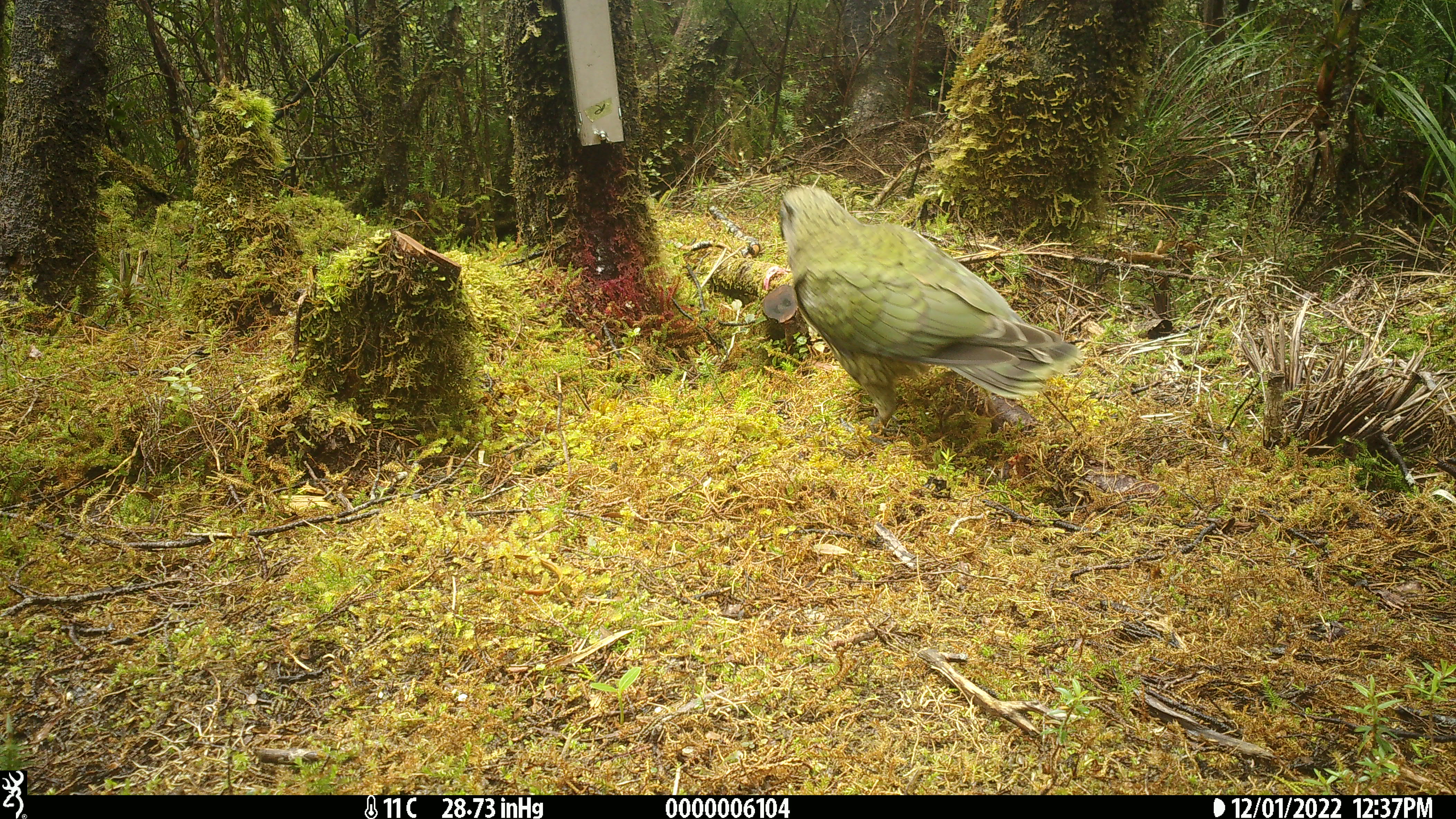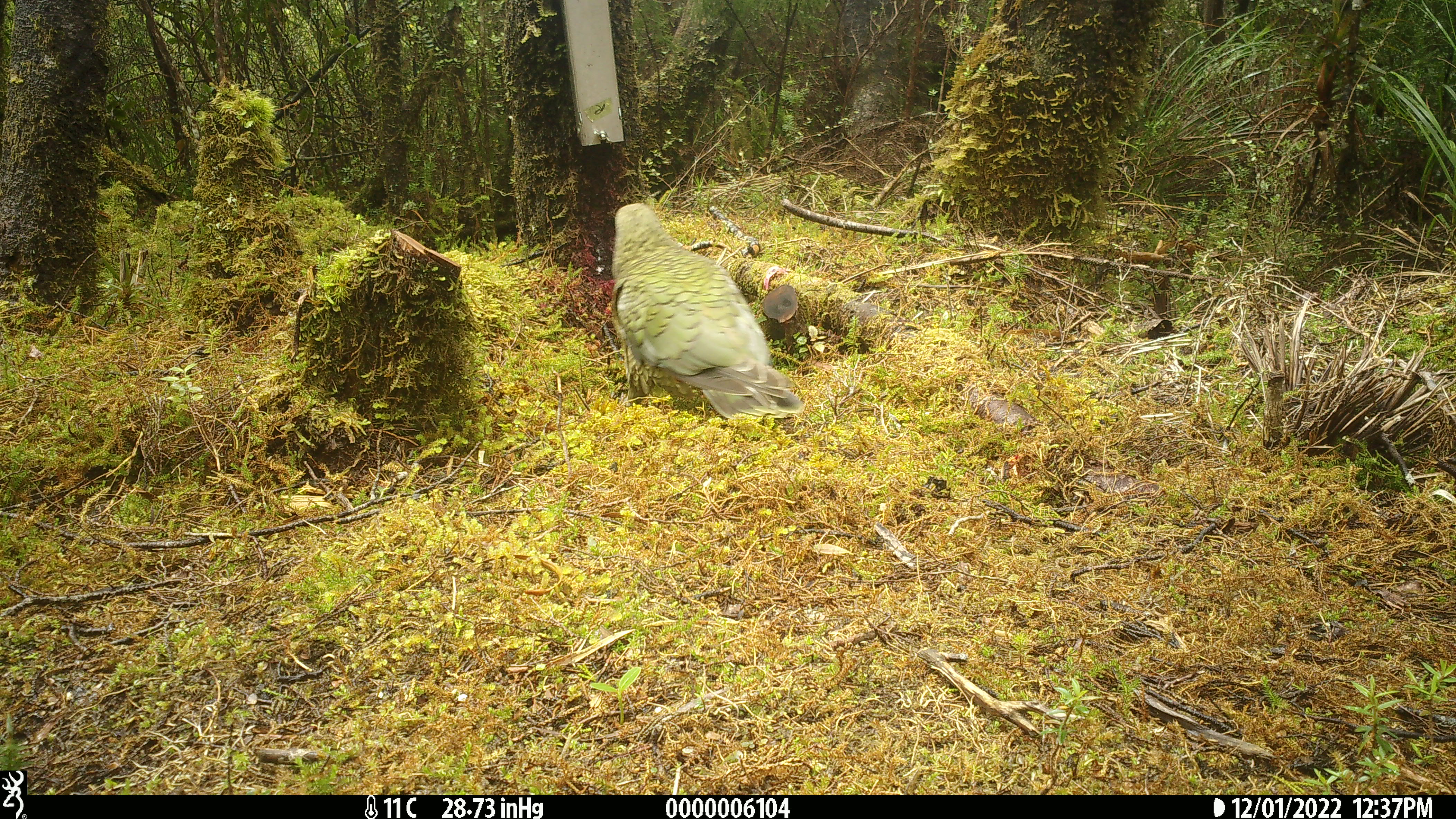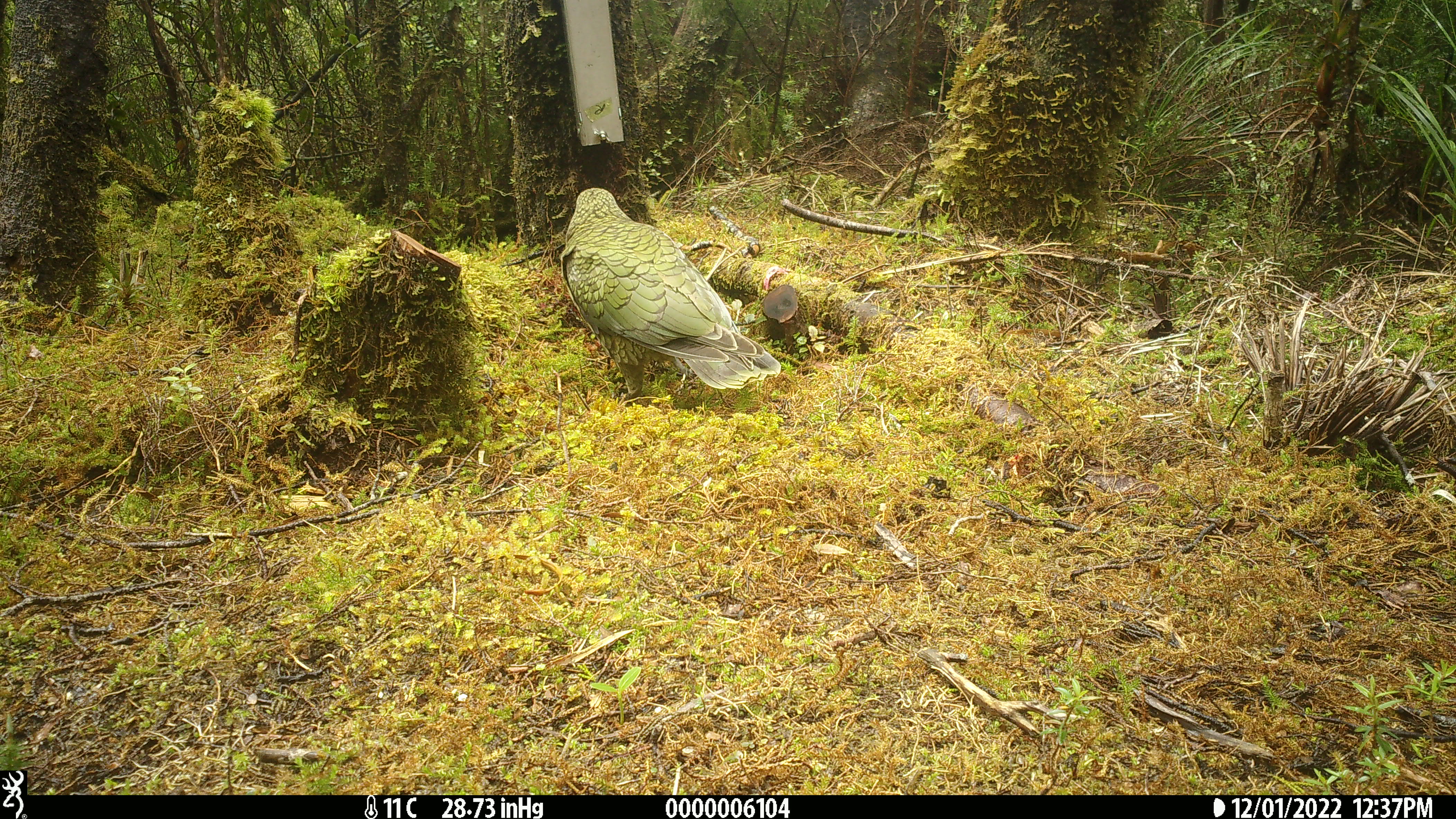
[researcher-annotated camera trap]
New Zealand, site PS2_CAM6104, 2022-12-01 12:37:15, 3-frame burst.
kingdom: Animalia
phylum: Chordata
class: Aves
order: Psittaciformes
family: Strigopidae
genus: Nestor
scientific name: Nestor notabilis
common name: kea